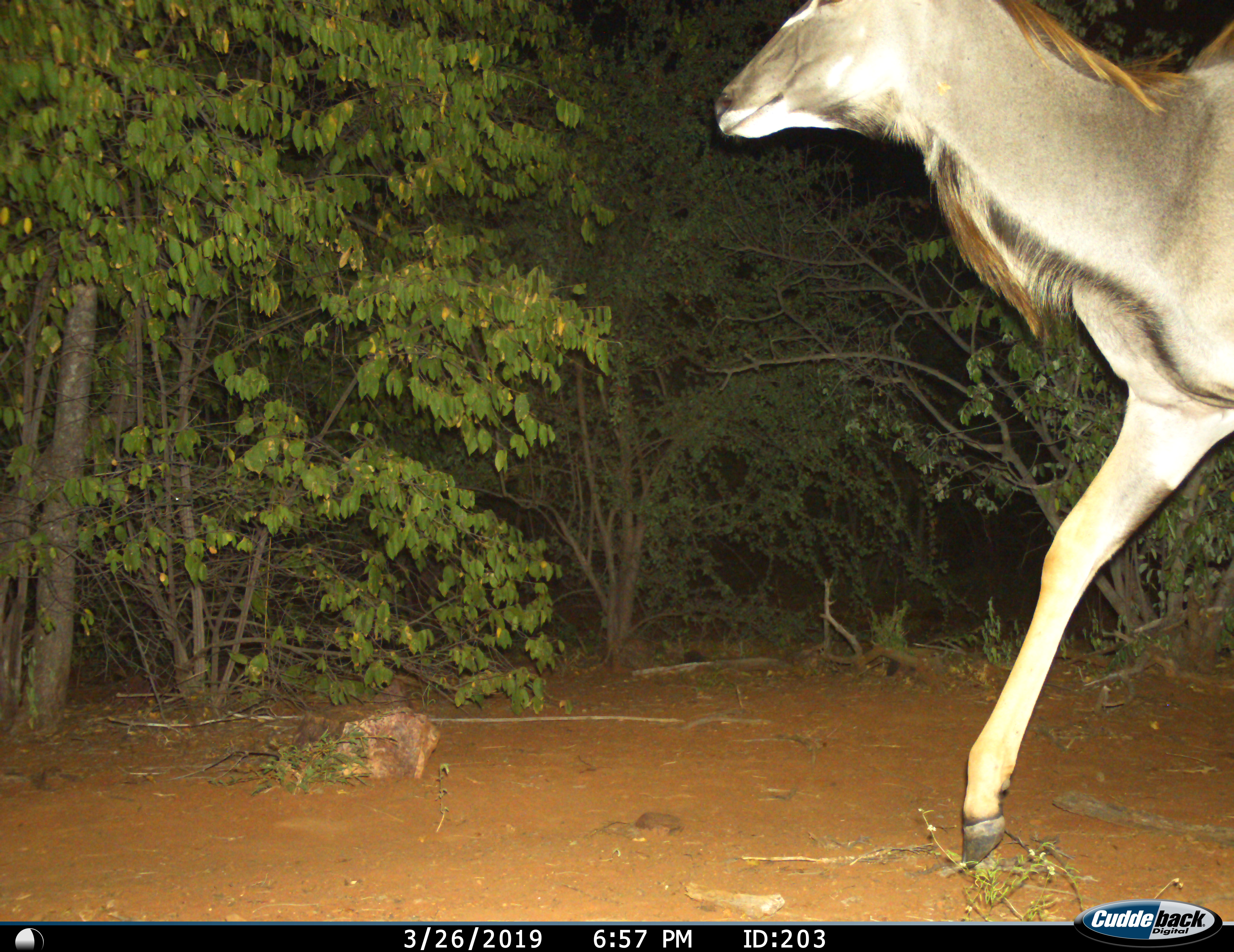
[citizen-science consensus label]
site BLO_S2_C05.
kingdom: Animalia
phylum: Chordata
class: Mammalia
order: Artiodactyla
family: Bovidae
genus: Tragelaphus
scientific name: Tragelaphus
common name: kudu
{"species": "kudu (Tragelaphus)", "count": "1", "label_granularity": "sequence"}